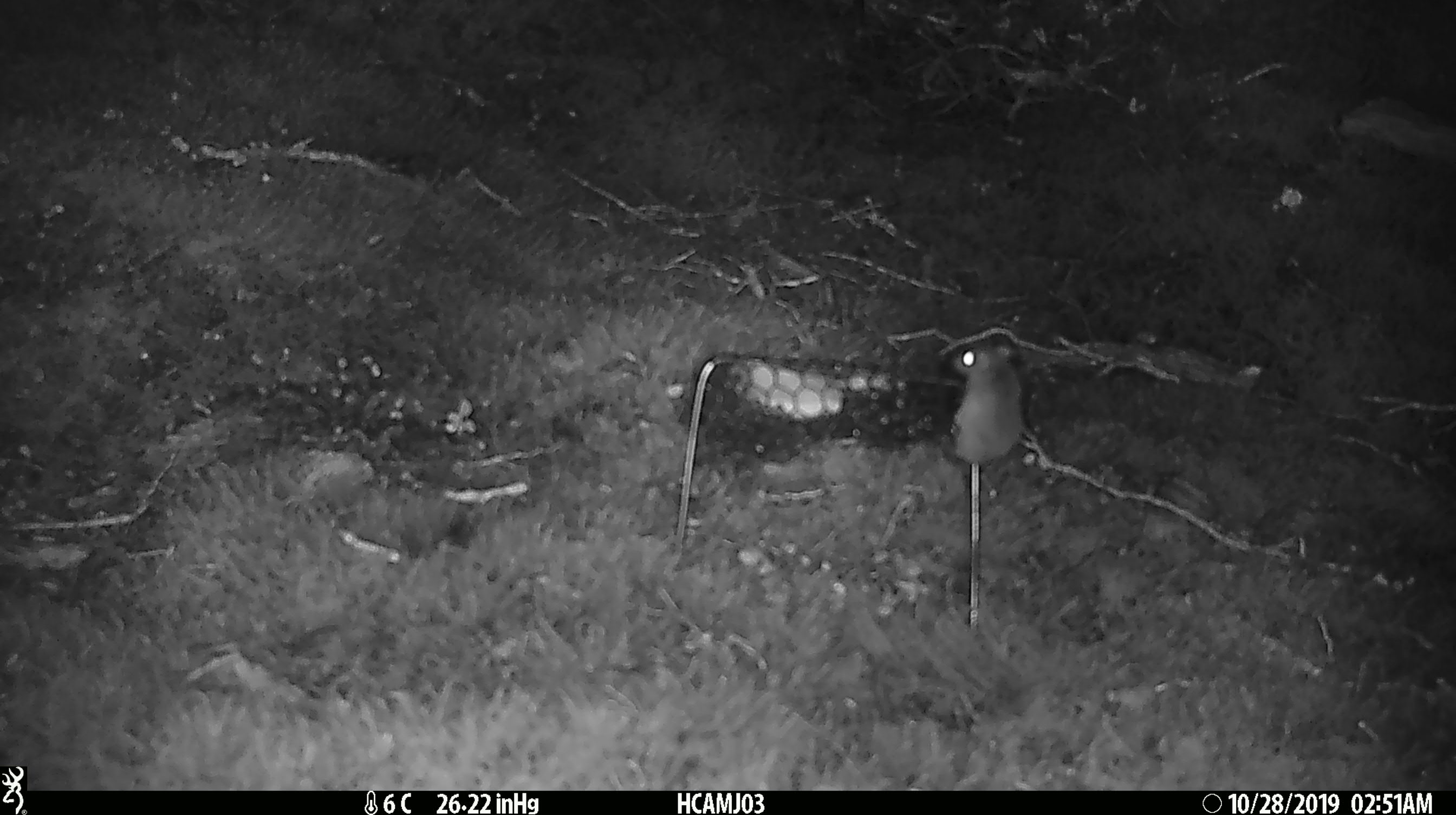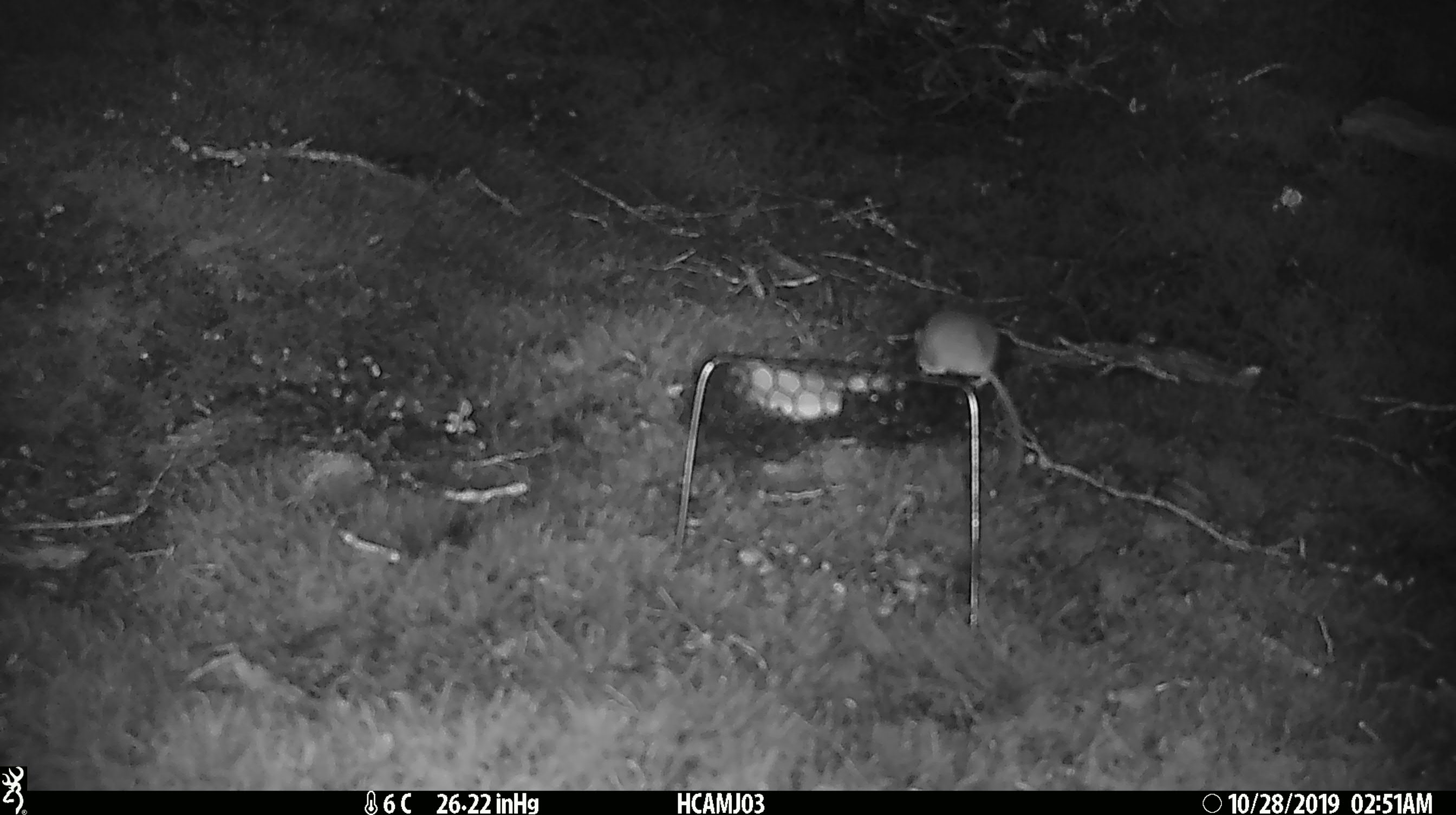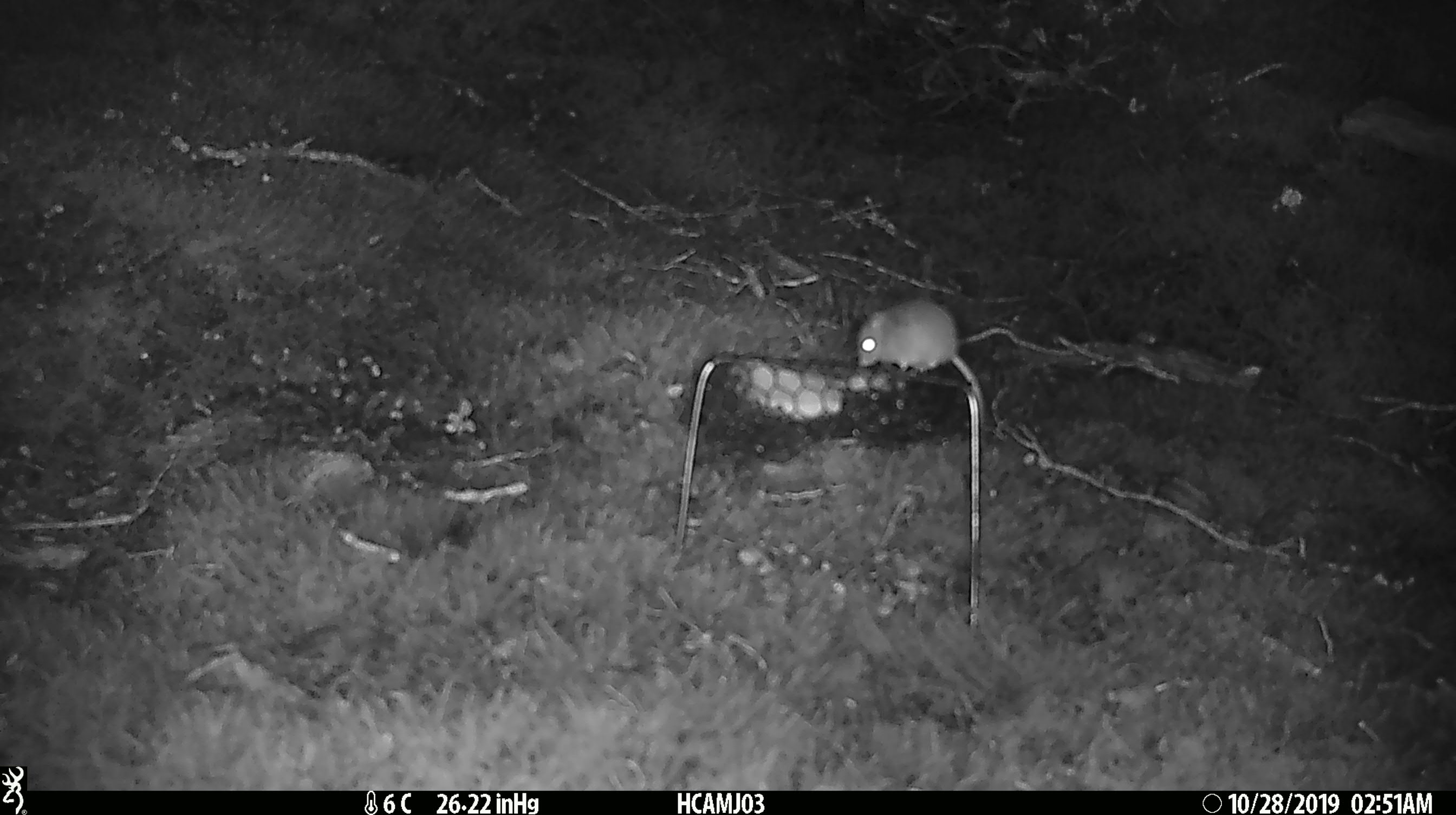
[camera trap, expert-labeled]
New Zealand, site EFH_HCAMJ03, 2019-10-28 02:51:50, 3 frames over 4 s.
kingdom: Animalia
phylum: Chordata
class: Mammalia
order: Rodentia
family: Muridae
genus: Mus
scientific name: Mus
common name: mouse